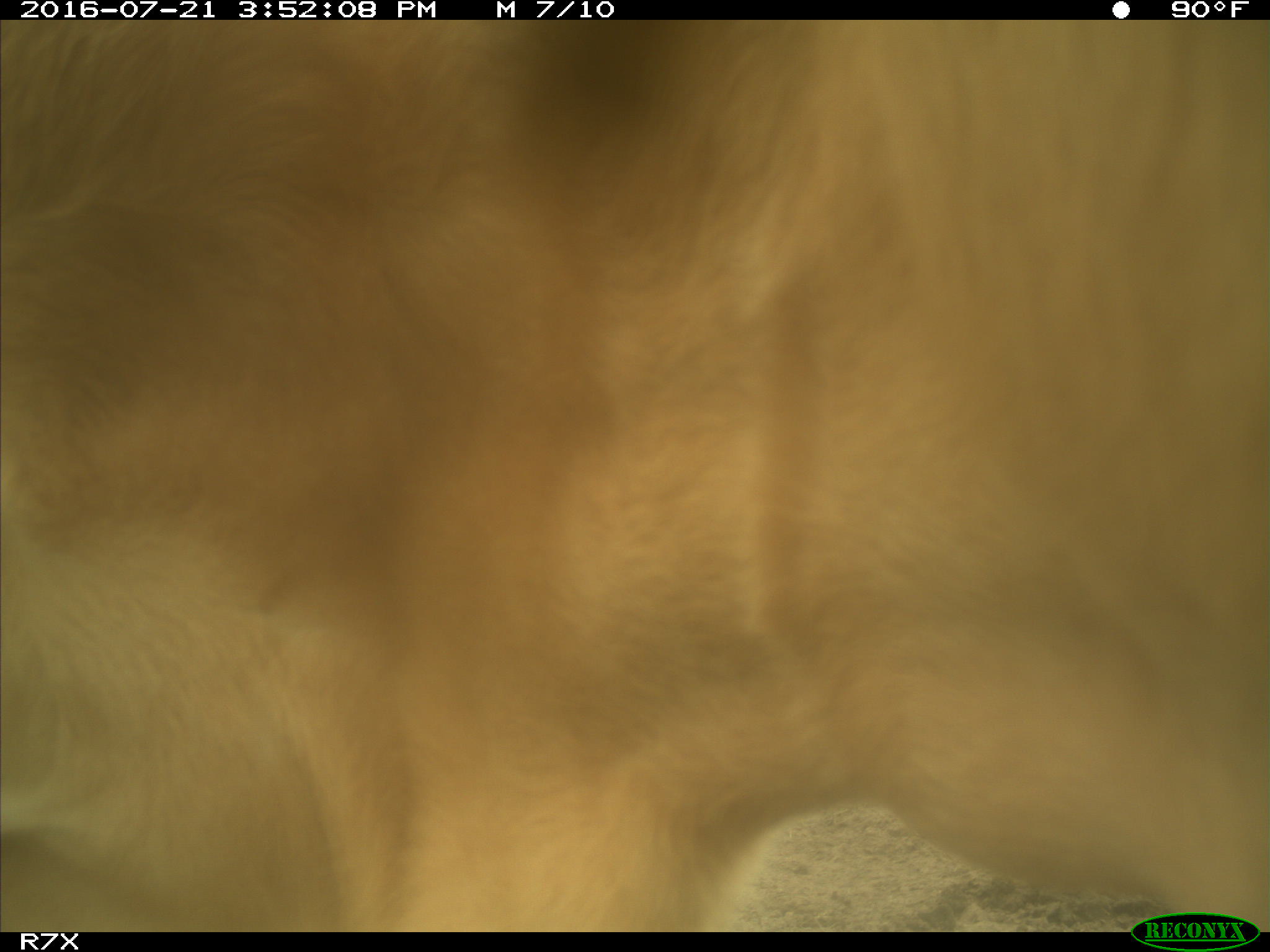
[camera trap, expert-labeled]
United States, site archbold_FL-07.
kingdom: Animalia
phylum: Chordata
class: Mammalia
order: Artiodactyla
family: Bovidae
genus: Bos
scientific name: Bos taurus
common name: domestic cow